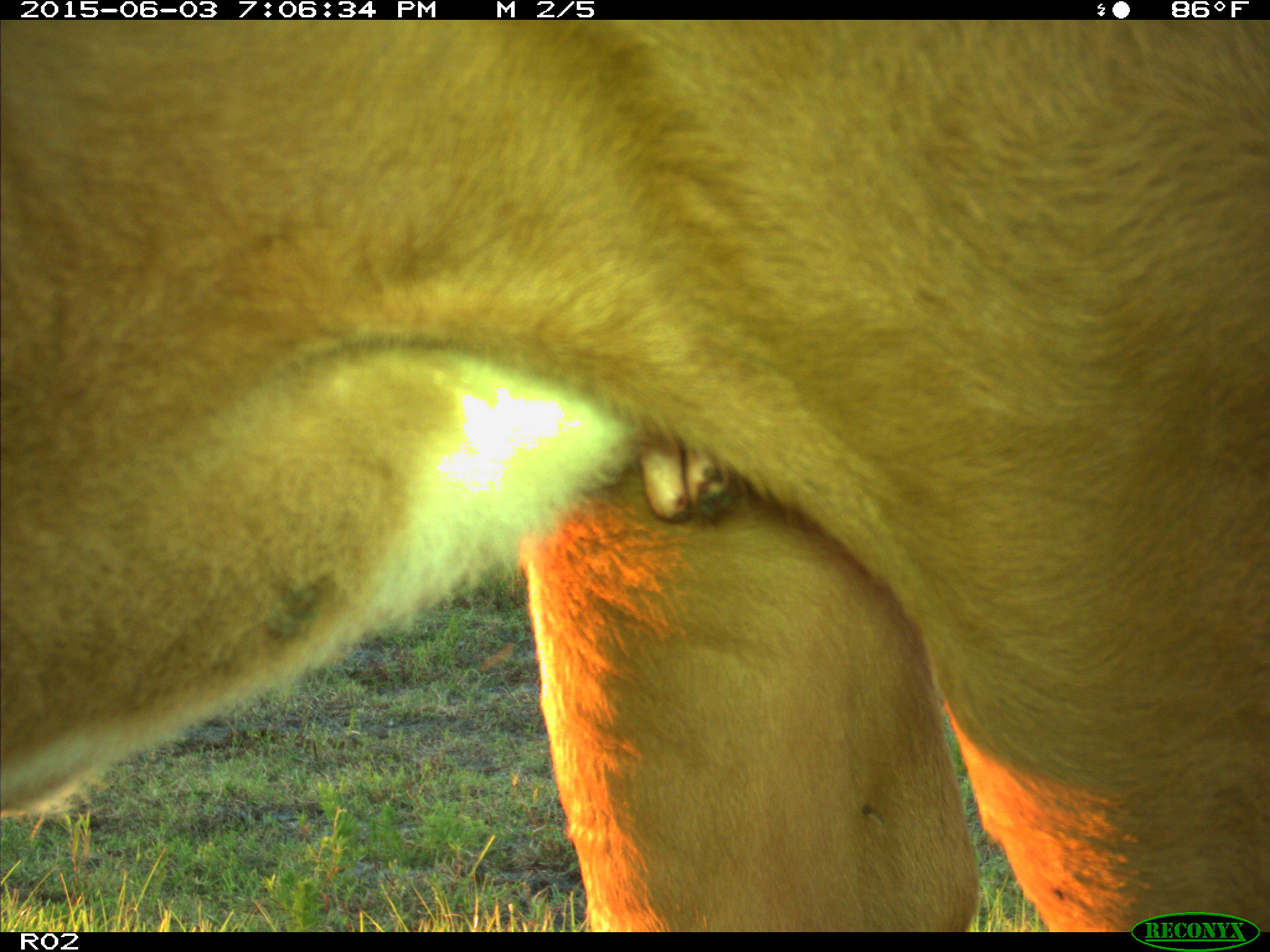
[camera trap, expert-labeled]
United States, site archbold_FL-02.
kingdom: Animalia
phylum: Chordata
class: Mammalia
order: Artiodactyla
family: Bovidae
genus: Bos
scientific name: Bos taurus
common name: domestic cow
Bos taurus (domestic cow).